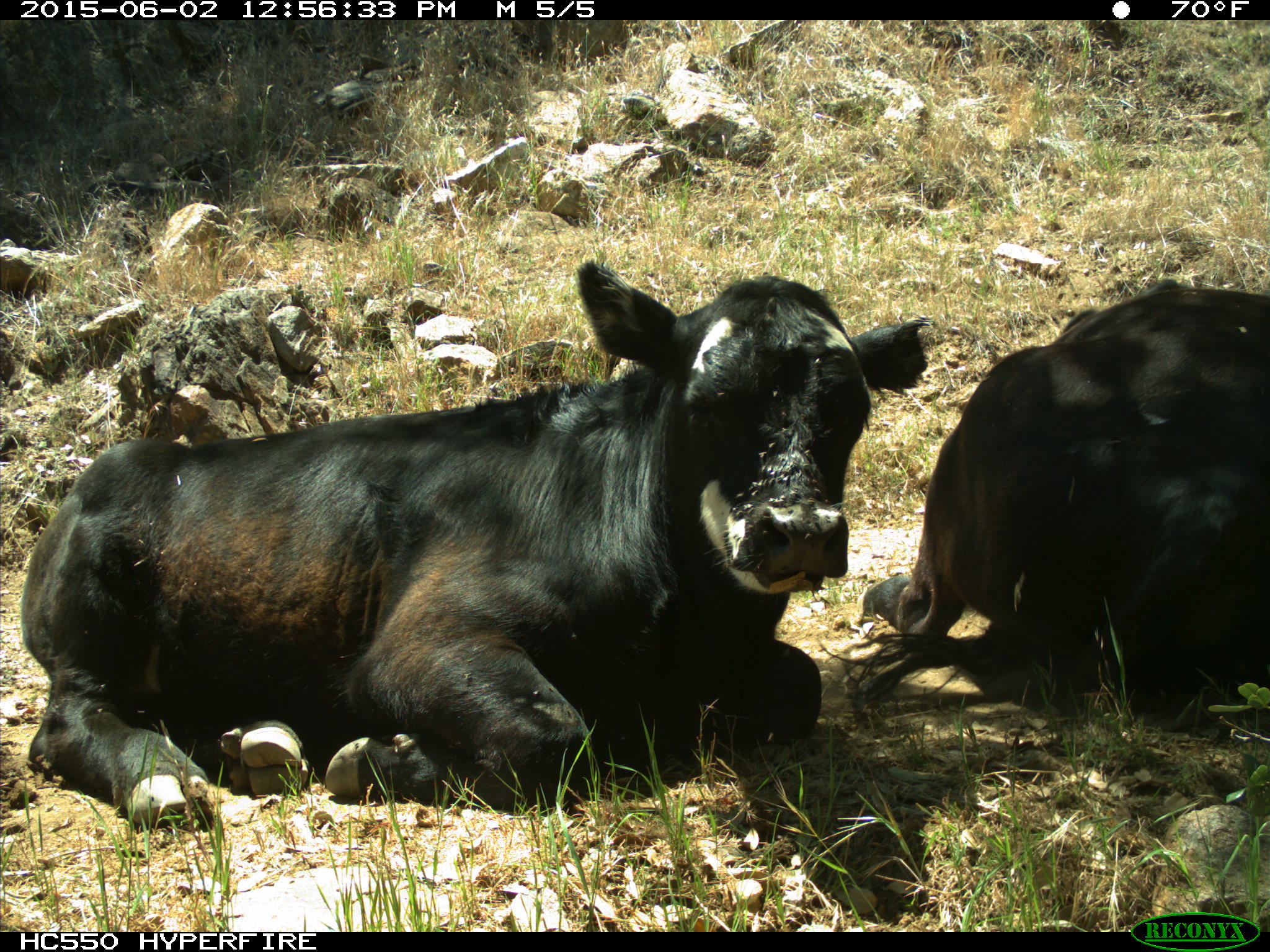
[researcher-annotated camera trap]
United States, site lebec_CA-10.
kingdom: Animalia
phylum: Chordata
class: Mammalia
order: Artiodactyla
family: Bovidae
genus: Bos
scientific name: Bos taurus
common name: domestic cow